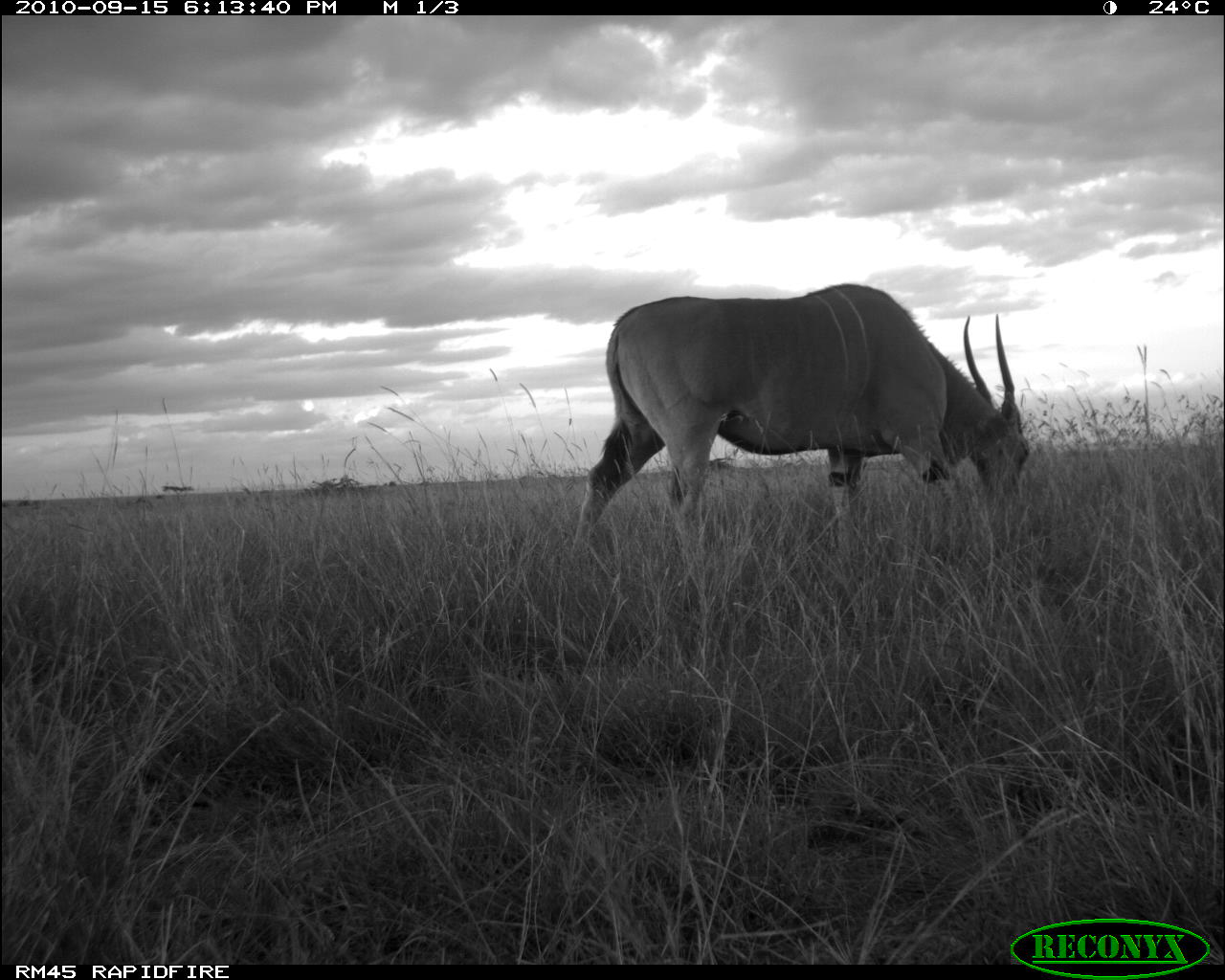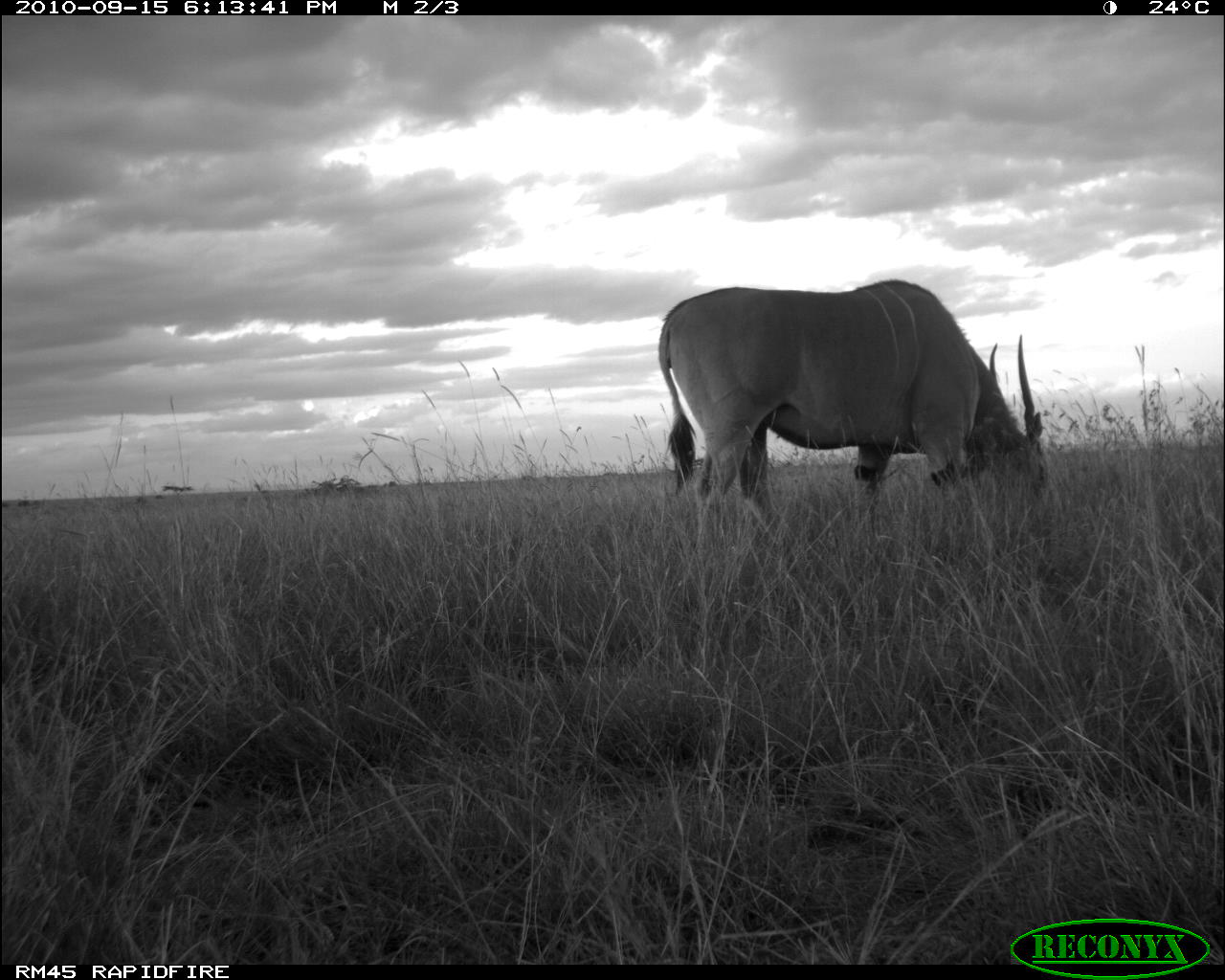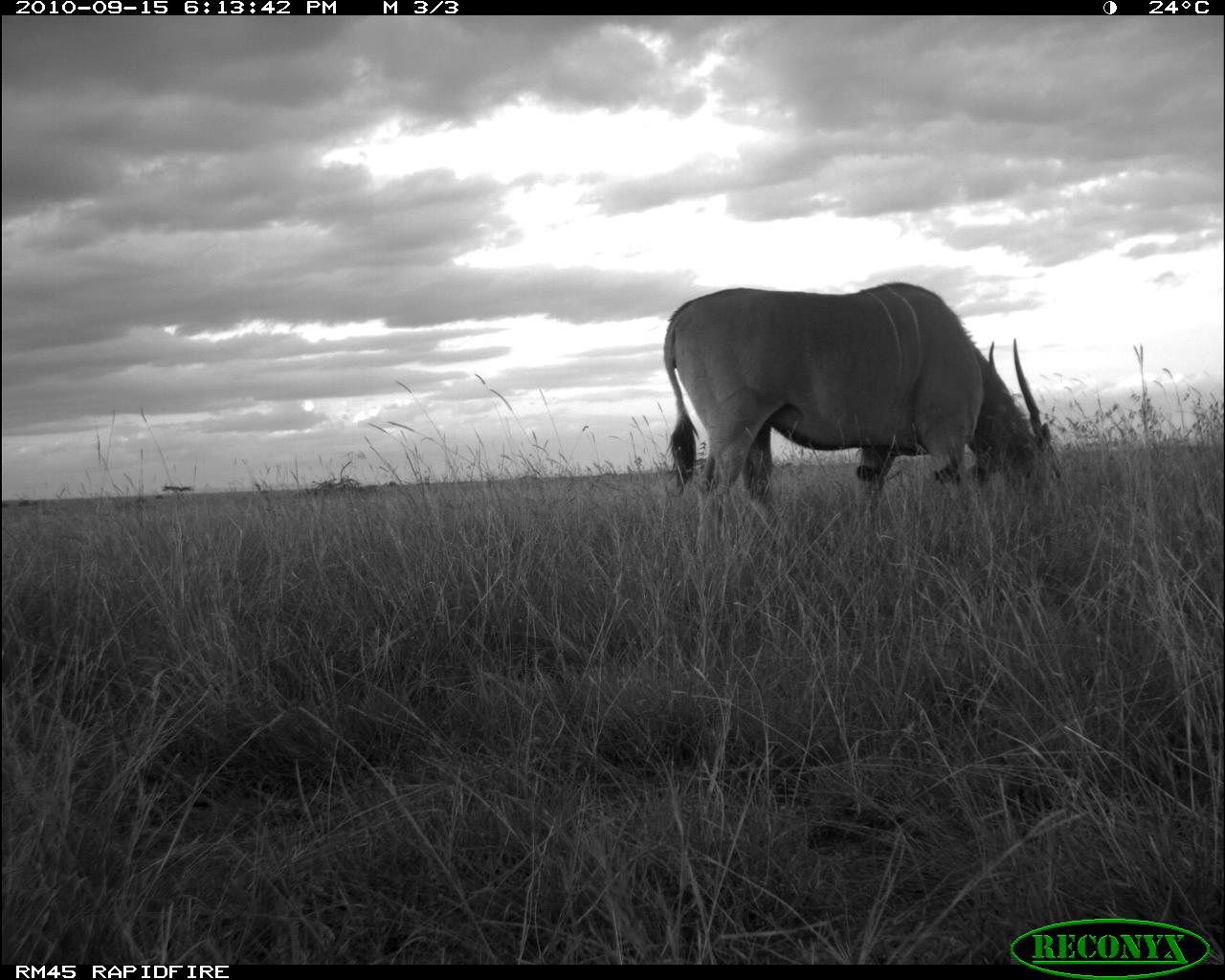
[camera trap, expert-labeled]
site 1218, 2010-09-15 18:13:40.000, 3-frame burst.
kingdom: Animalia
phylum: Chordata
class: Mammalia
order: Artiodactyla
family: Bovidae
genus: Tragelaphus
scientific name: Tragelaphus oryx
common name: eland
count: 1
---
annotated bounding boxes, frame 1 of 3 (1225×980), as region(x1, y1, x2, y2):
tragelaphus oryx: region(572, 281, 1029, 548)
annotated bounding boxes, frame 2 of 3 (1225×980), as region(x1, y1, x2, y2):
tragelaphus oryx: region(658, 279, 1048, 550)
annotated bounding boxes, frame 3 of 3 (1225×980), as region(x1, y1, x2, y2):
tragelaphus oryx: region(662, 281, 1063, 549)